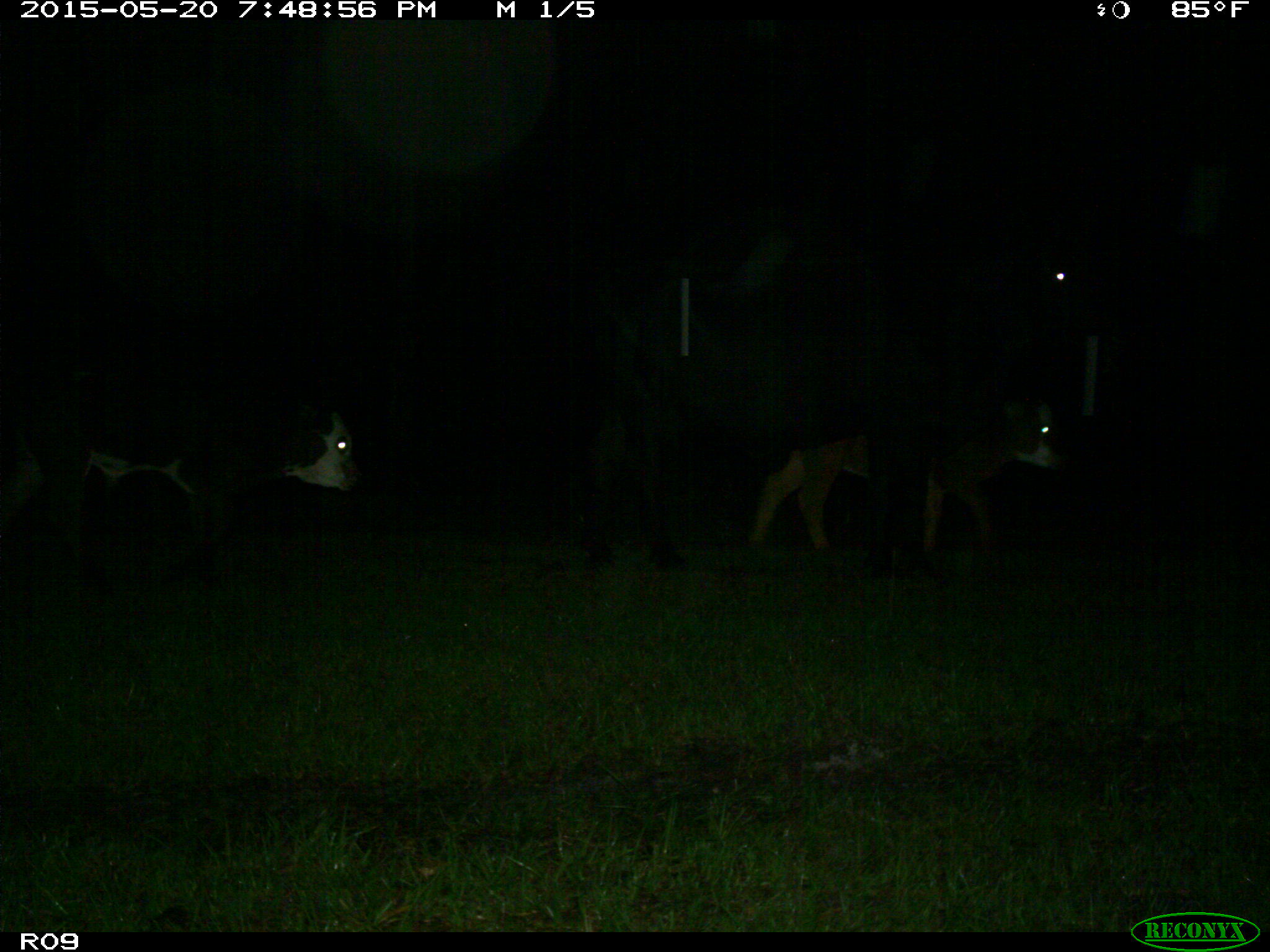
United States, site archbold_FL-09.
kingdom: Animalia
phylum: Chordata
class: Mammalia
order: Artiodactyla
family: Bovidae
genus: Bos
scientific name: Bos taurus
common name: domestic cow